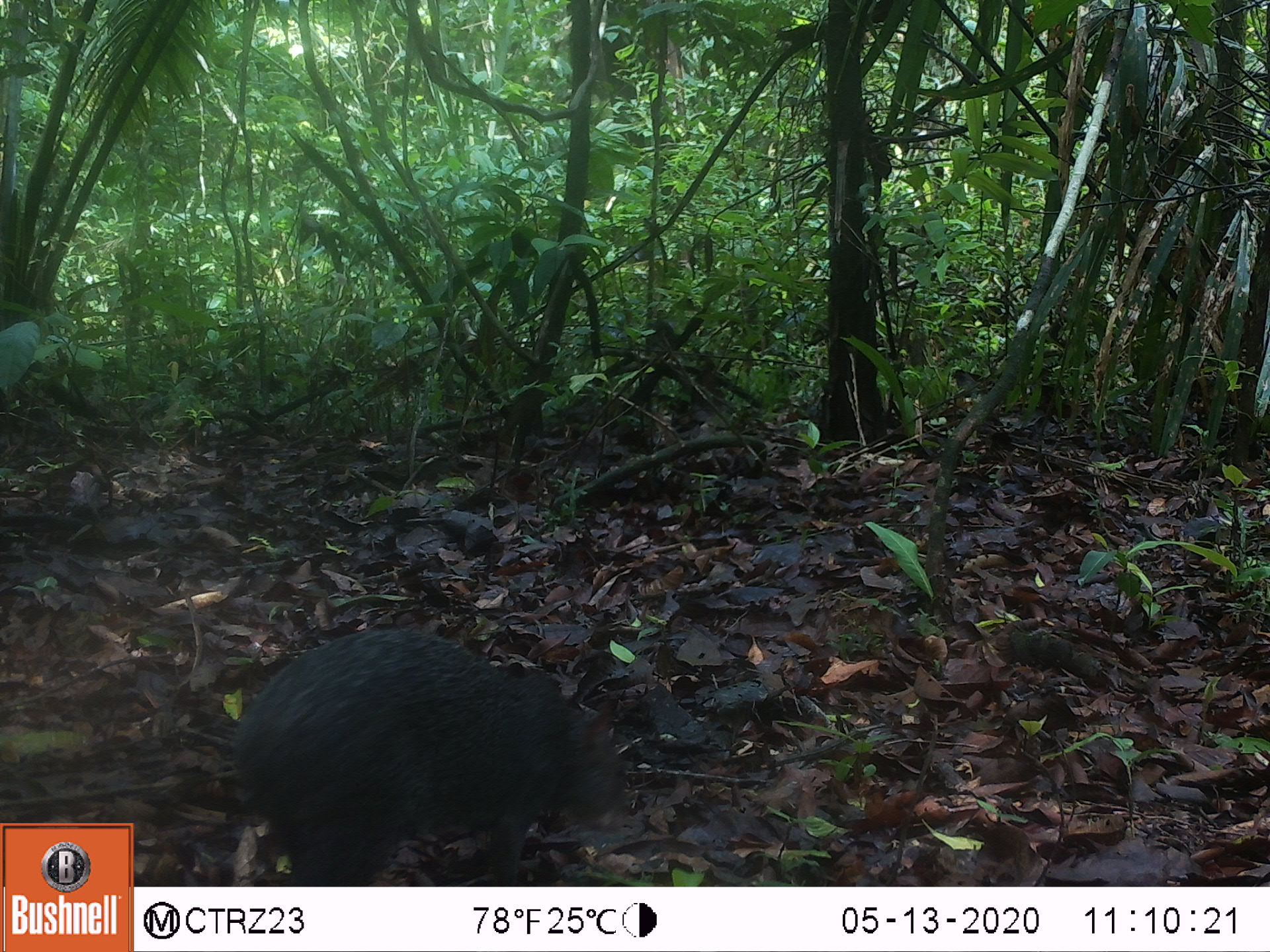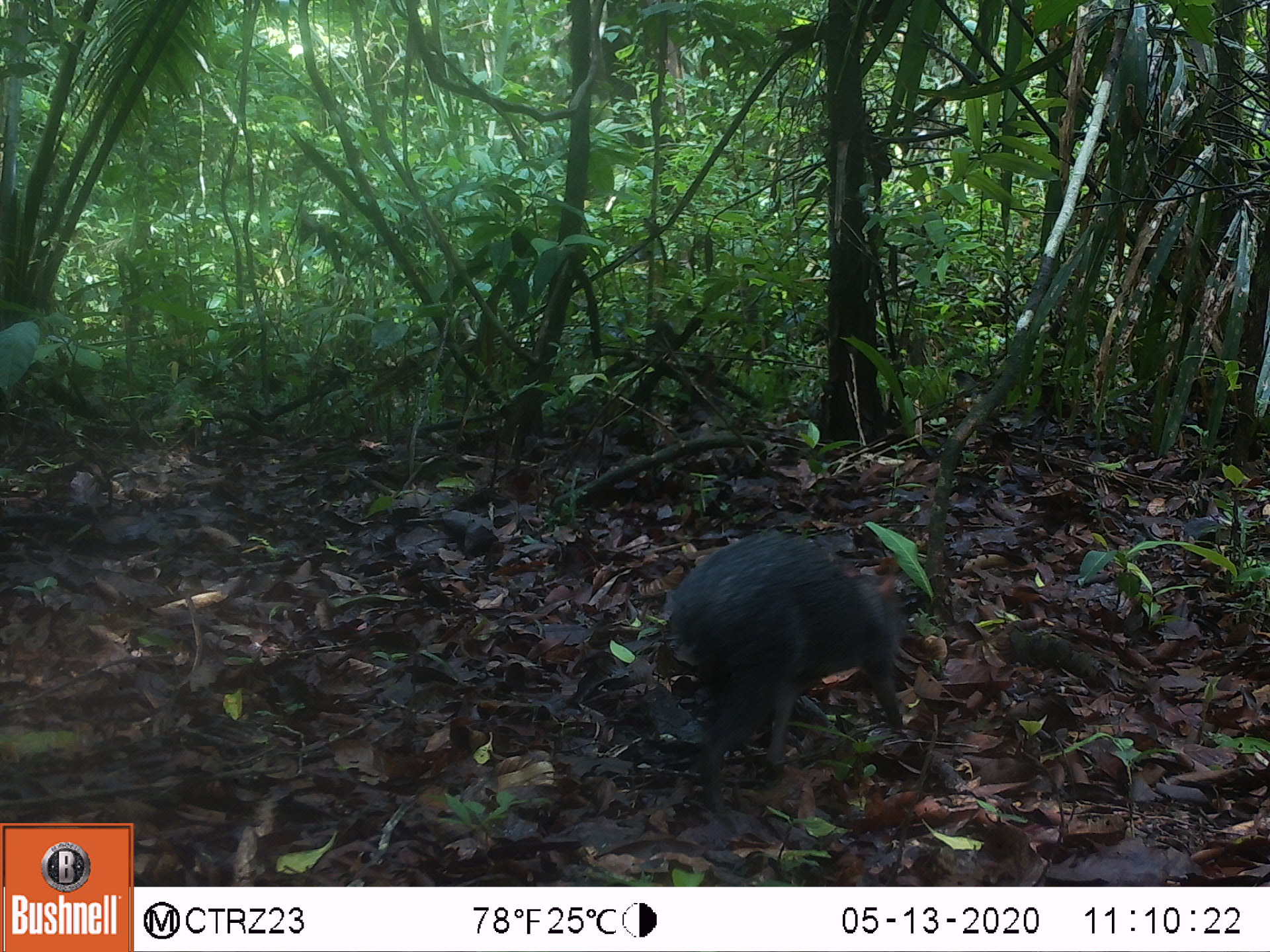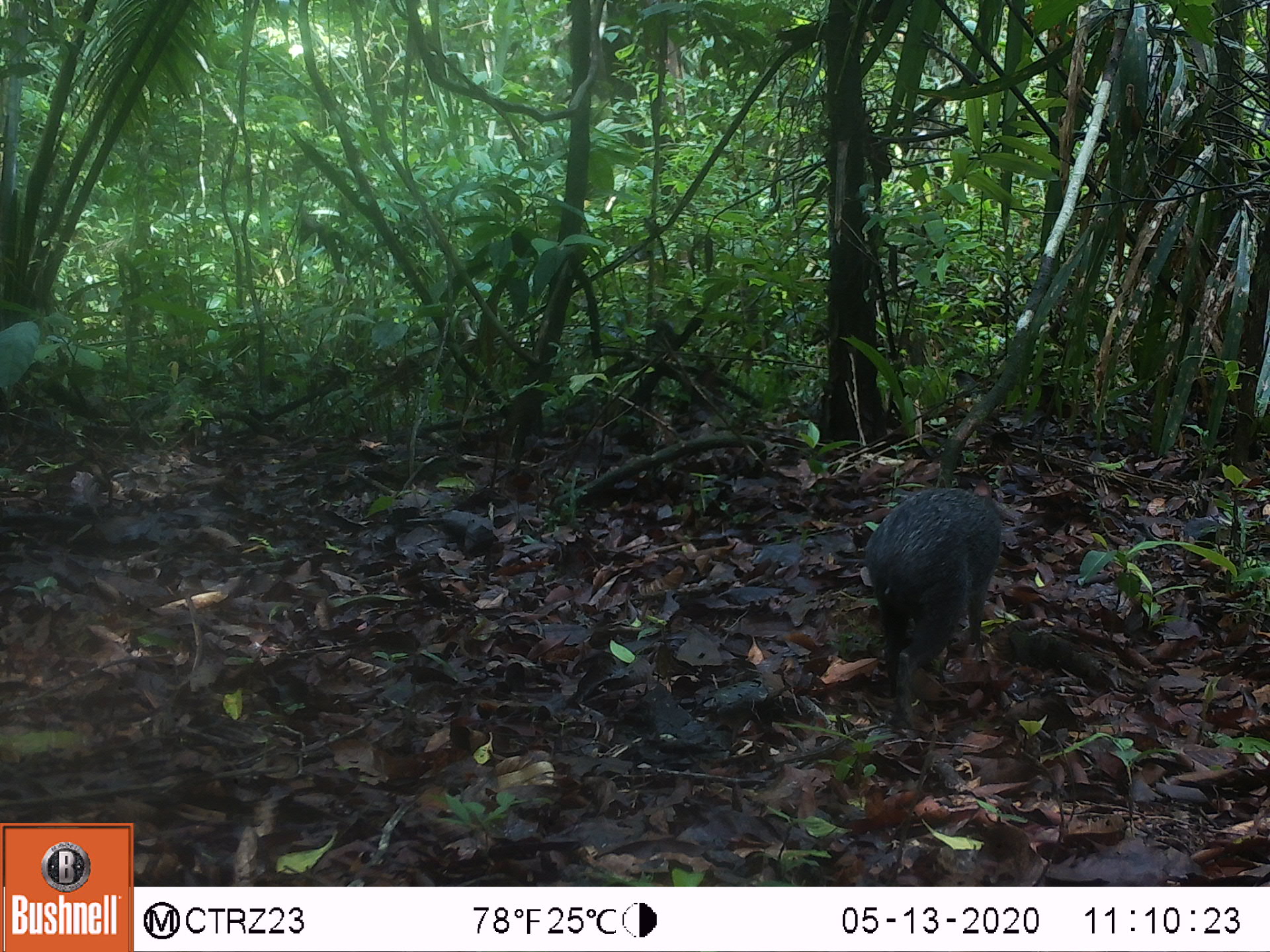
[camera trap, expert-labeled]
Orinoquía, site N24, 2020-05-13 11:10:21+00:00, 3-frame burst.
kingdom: Animalia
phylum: Chordata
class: Mammalia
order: Rodentia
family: Dasyproctidae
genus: Dasyprocta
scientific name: Dasyprocta fuliginosa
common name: black agouti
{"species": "black agouti (Dasyprocta fuliginosa)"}